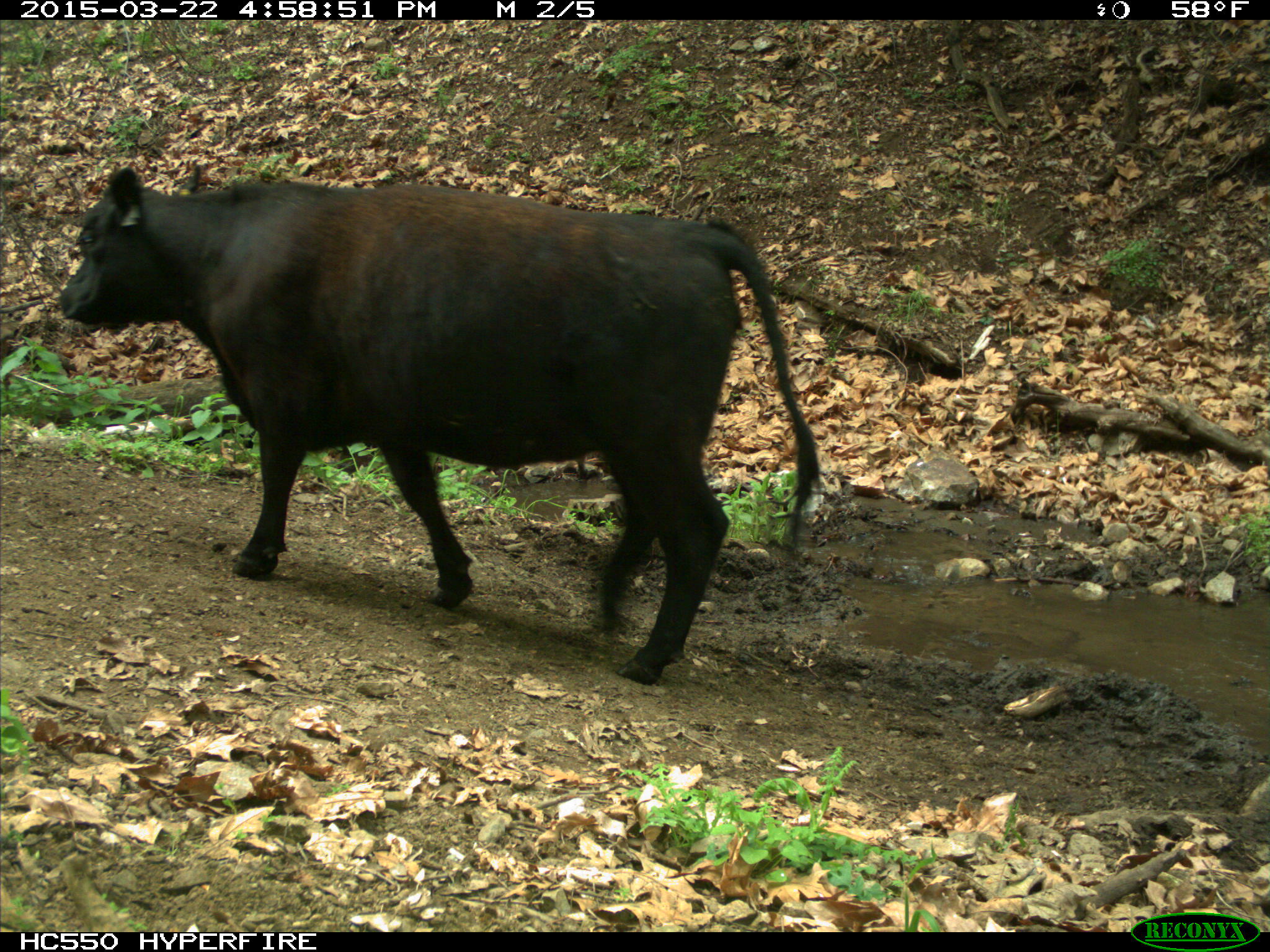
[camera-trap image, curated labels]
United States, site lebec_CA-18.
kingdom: Animalia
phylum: Chordata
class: Mammalia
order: Artiodactyla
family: Bovidae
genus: Bos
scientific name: Bos taurus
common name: domestic cow